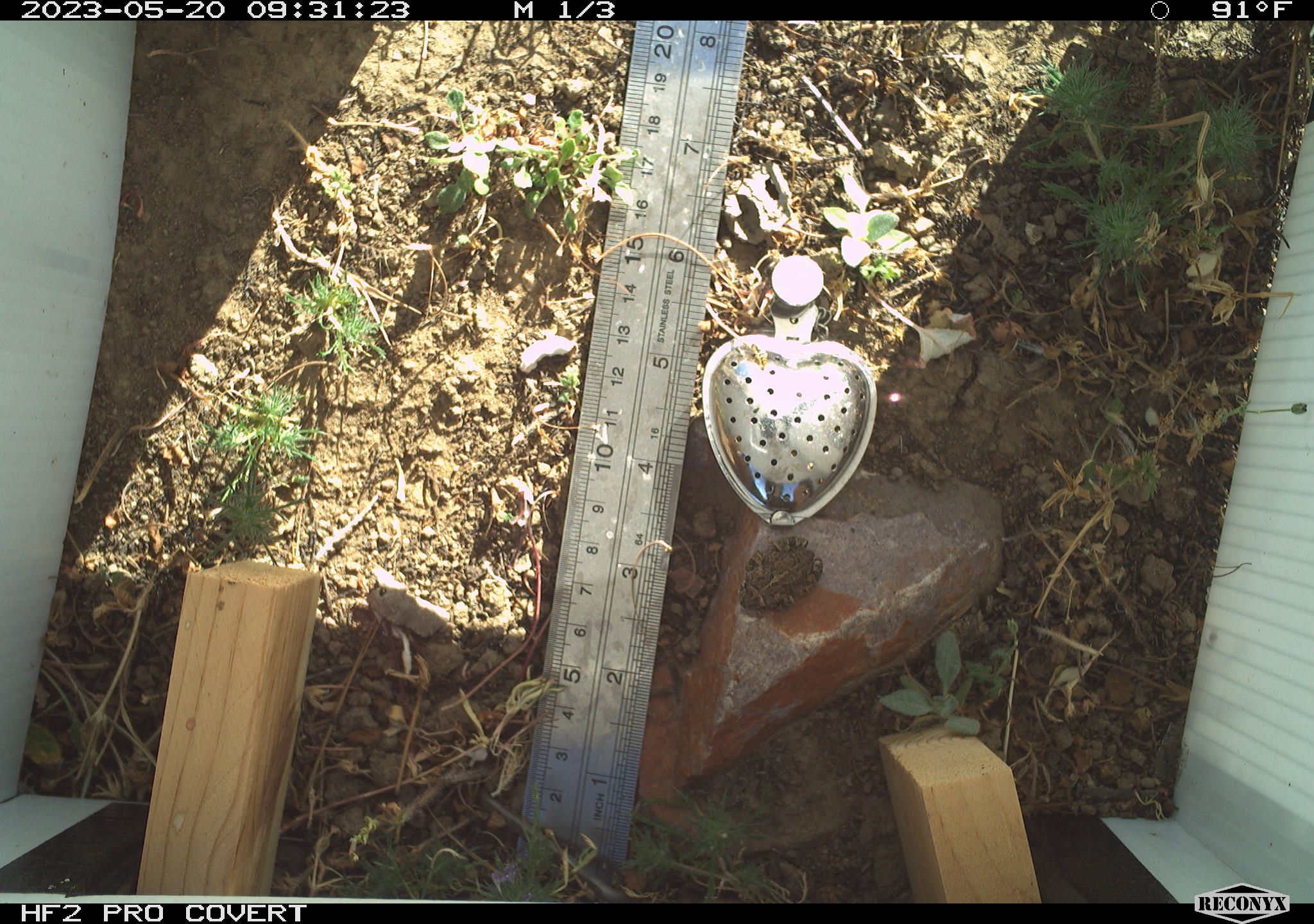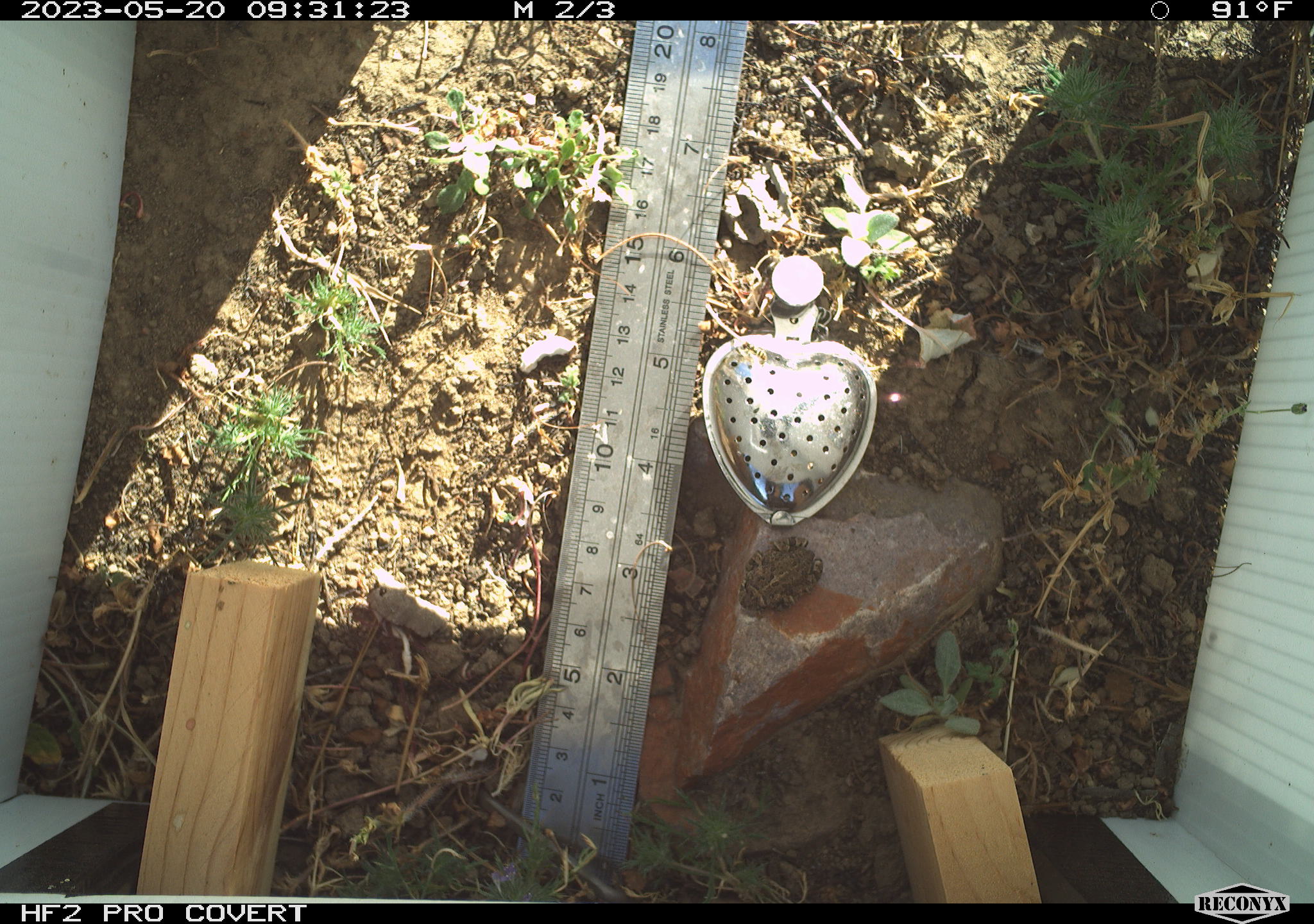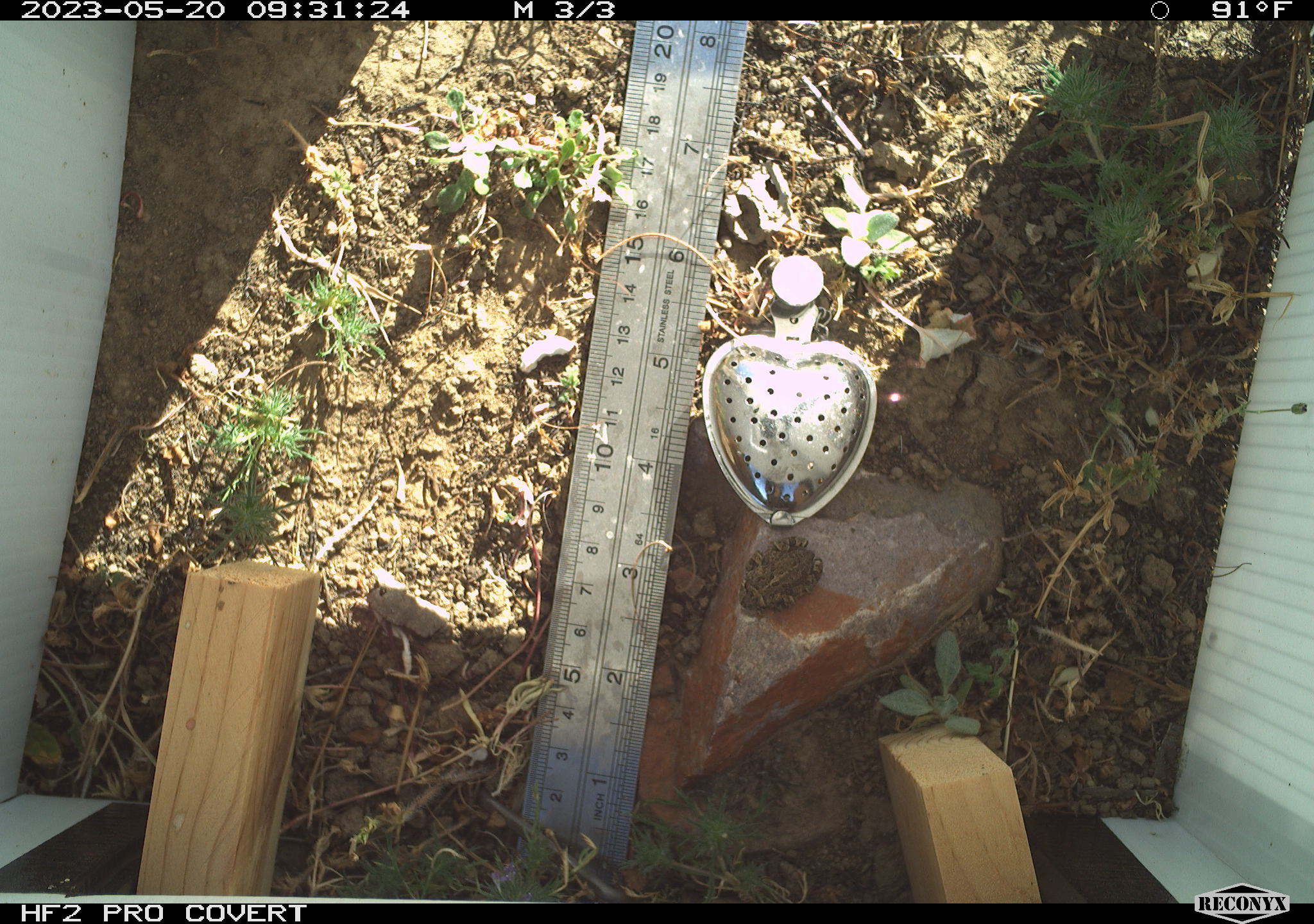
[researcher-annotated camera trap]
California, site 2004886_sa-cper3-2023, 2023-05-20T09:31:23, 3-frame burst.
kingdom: Animalia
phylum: Chordata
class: Amphibia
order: Anura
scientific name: Anura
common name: frogs